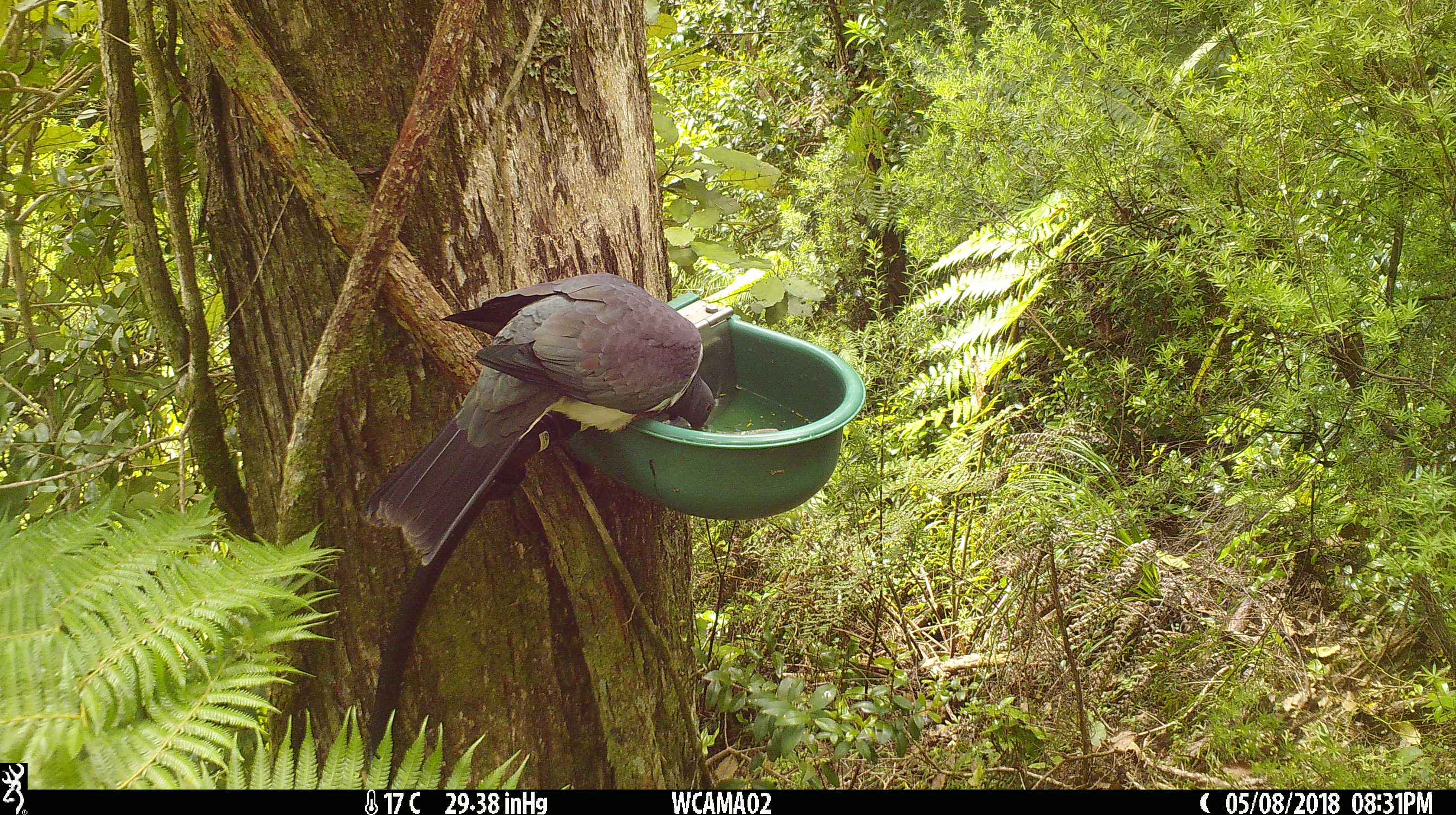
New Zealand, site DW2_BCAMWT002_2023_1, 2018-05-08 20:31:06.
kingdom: Animalia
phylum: Chordata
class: Aves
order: Columbiformes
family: Columbidae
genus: Hemiphaga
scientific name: Hemiphaga novaeseelandiae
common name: new zealand pigeon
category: kereru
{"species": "kereru (new zealand pigeon) (Hemiphaga novaeseelandiae)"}